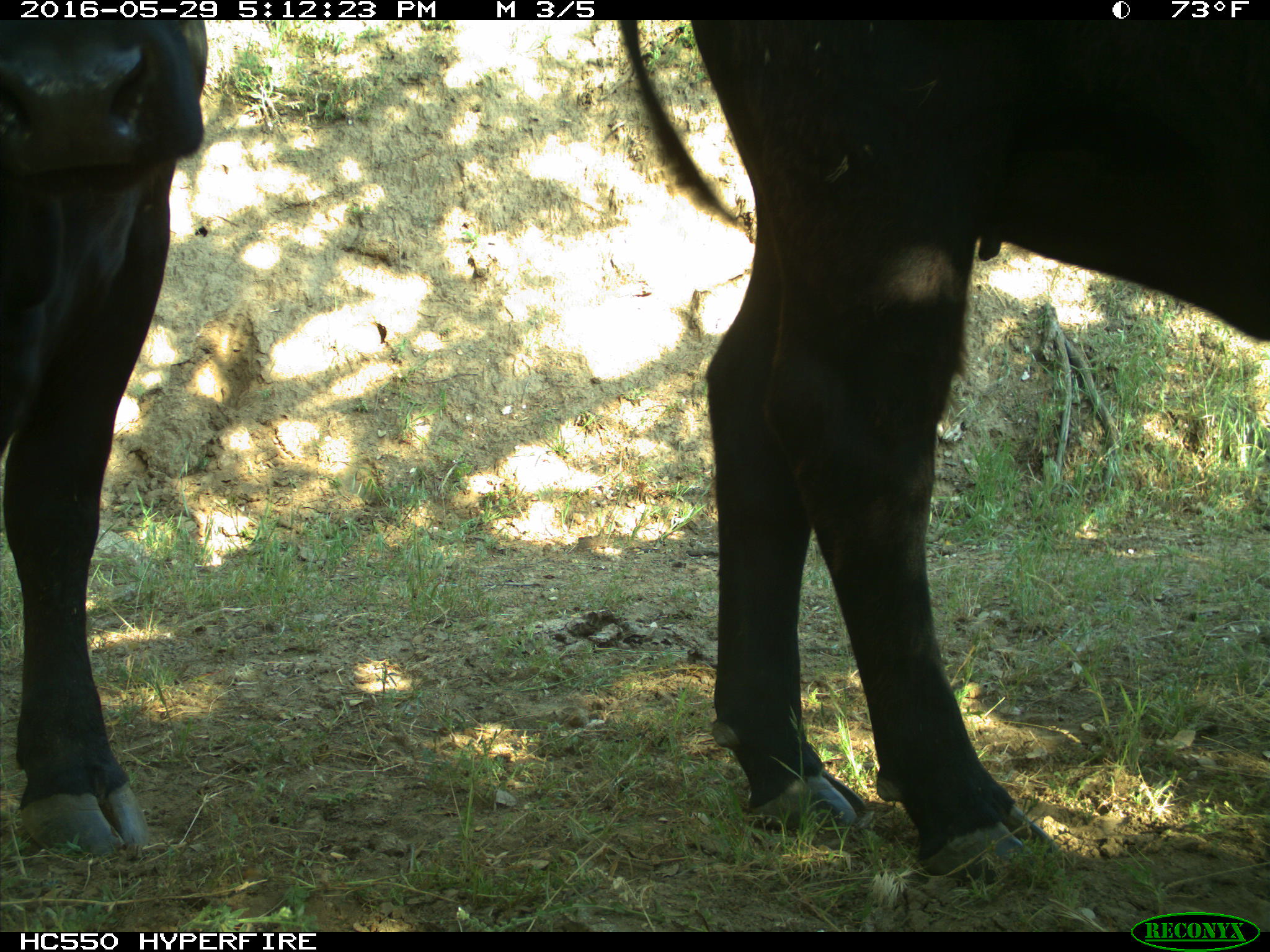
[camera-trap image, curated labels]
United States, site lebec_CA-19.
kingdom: Animalia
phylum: Chordata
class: Mammalia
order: Artiodactyla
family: Bovidae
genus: Bos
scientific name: Bos taurus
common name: domestic cow